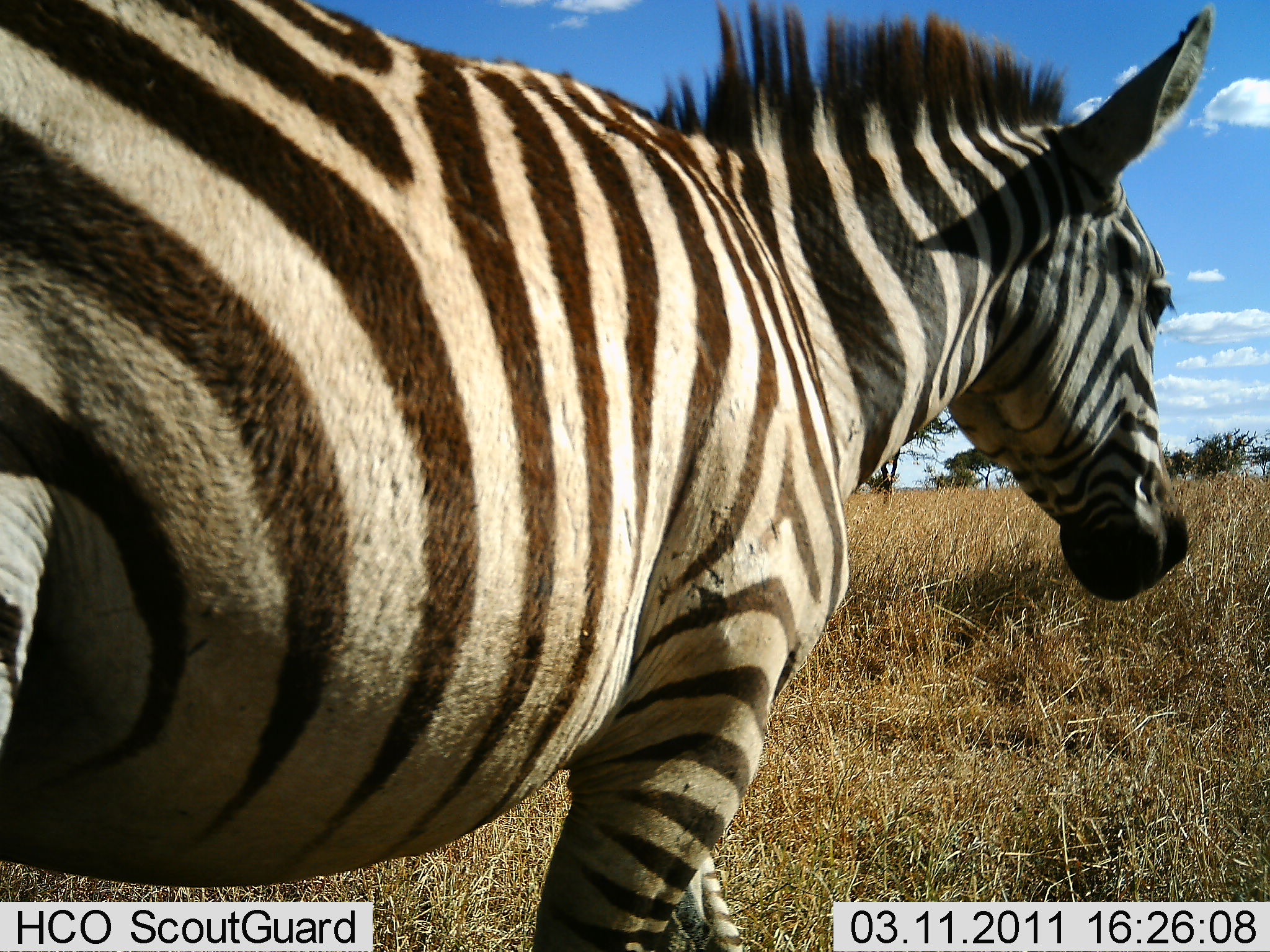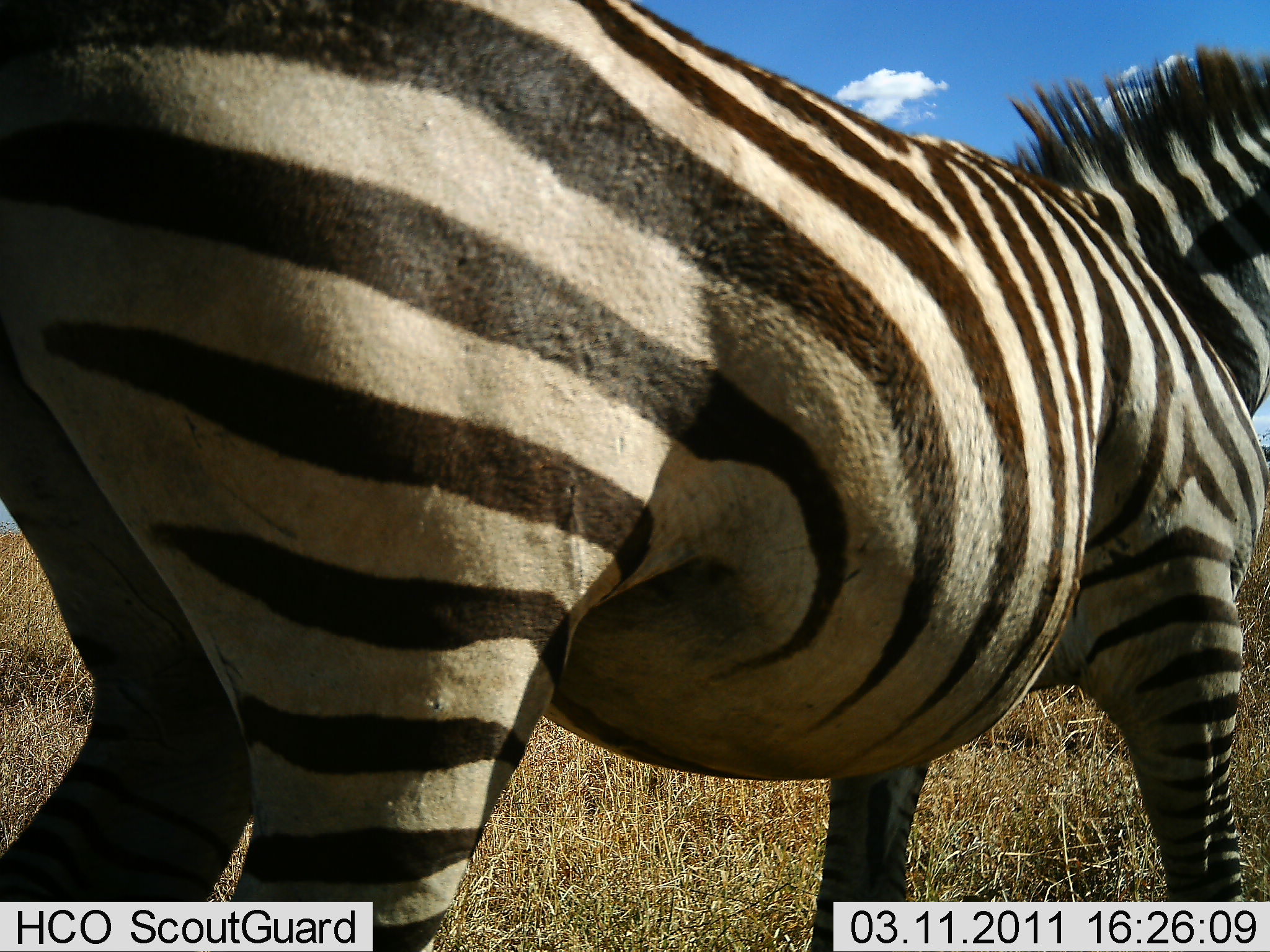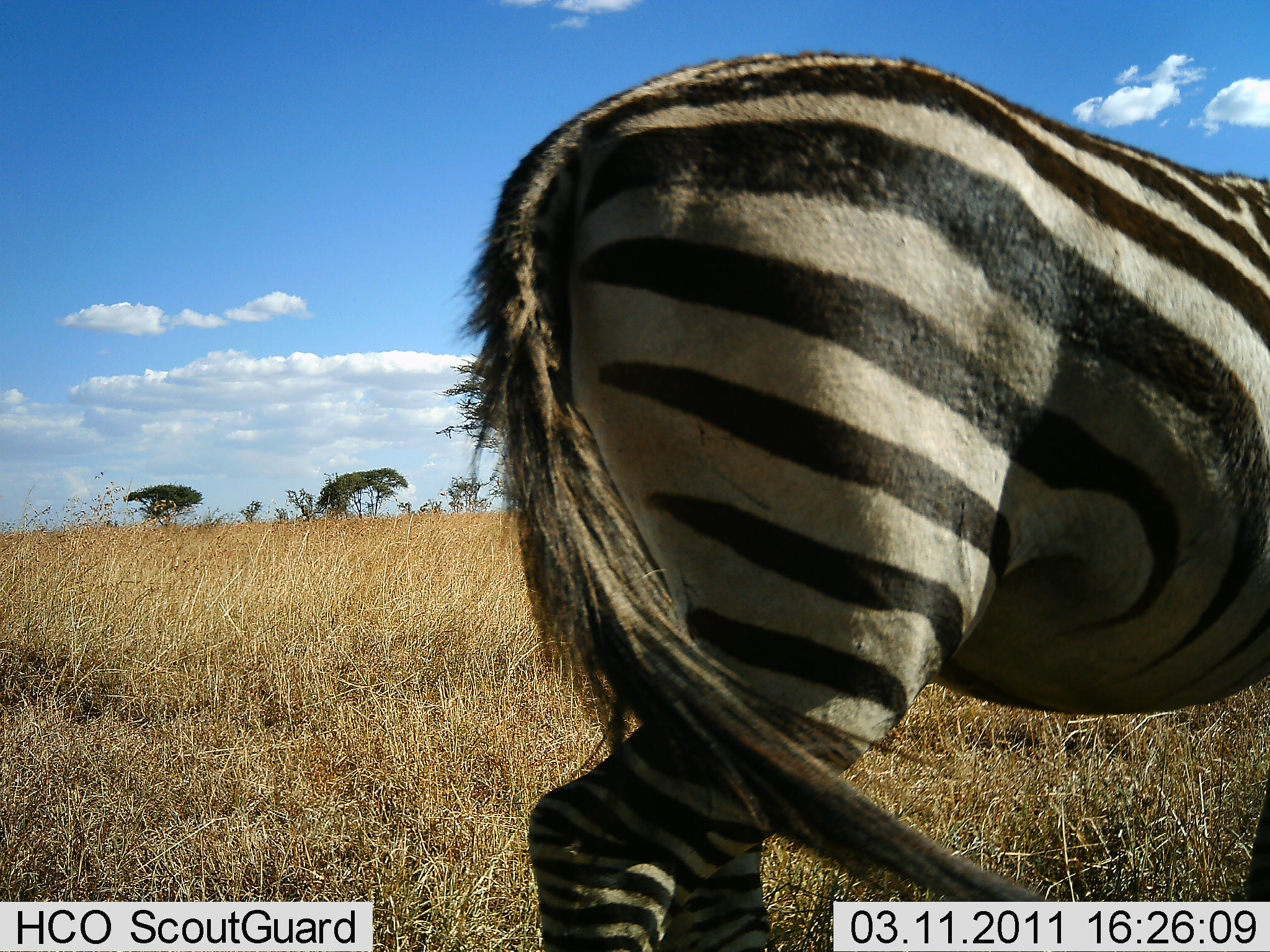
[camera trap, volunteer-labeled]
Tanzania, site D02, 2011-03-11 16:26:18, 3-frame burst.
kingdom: Animalia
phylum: Chordata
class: Mammalia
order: Perissodactyla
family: Equidae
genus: Equus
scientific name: Equus quagga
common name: plains zebra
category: zebra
Zebra (plains zebra) (Equus quagga), count 1. Behavior (volunteer vote fractions): standing 27%, resting 0%, moving 73%, interacting 0%. Young present (vote fraction): 0%. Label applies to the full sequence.